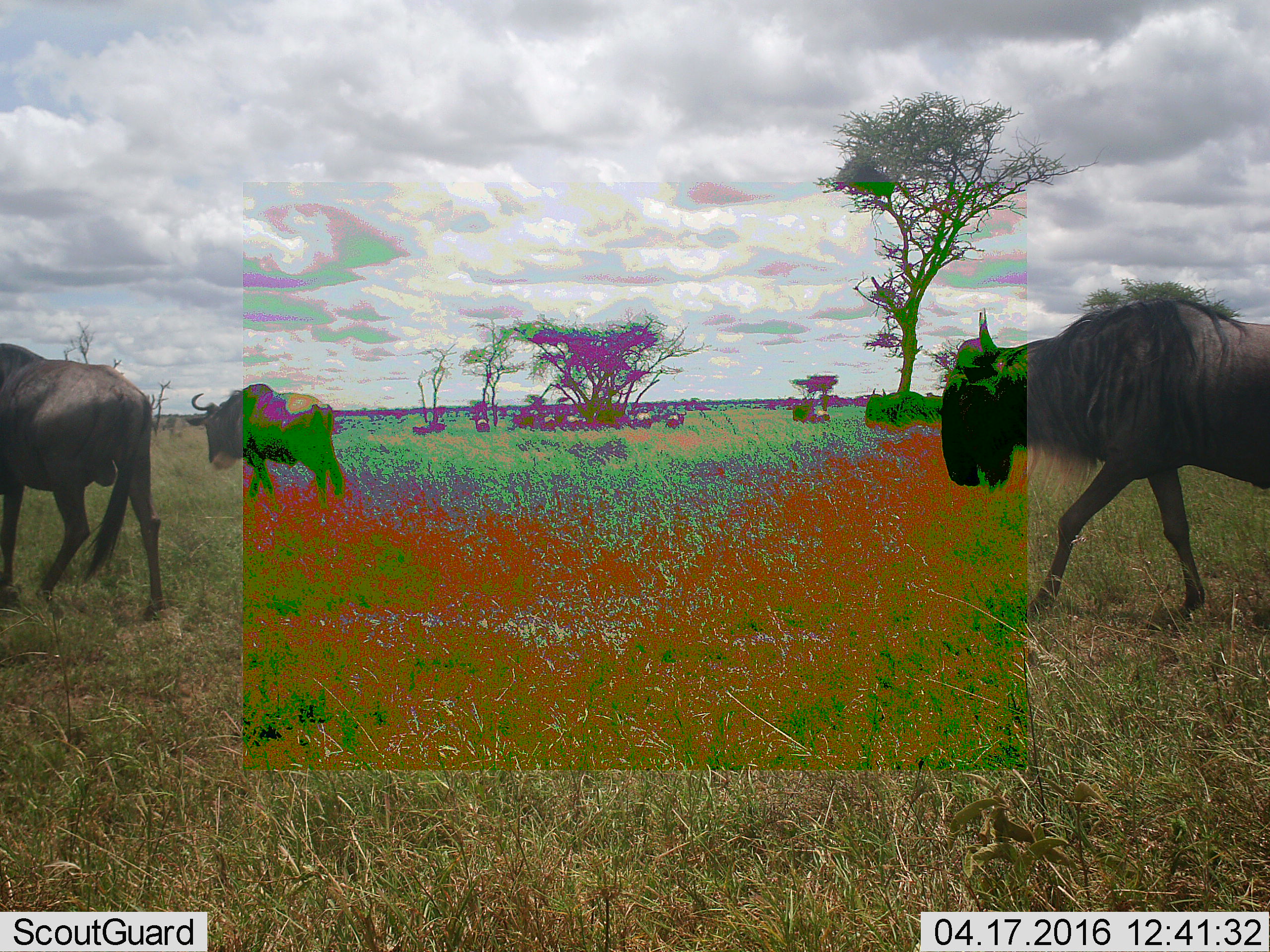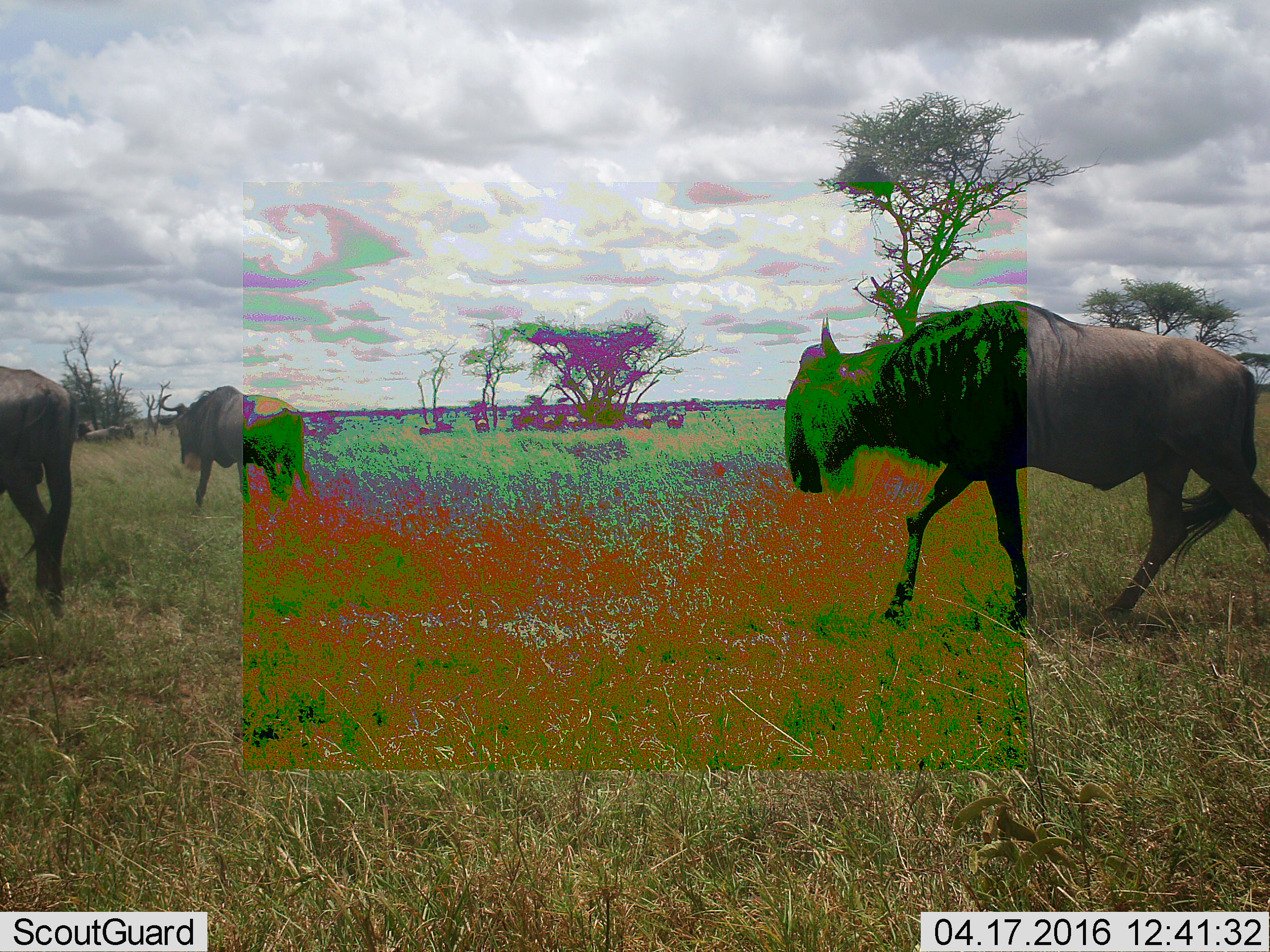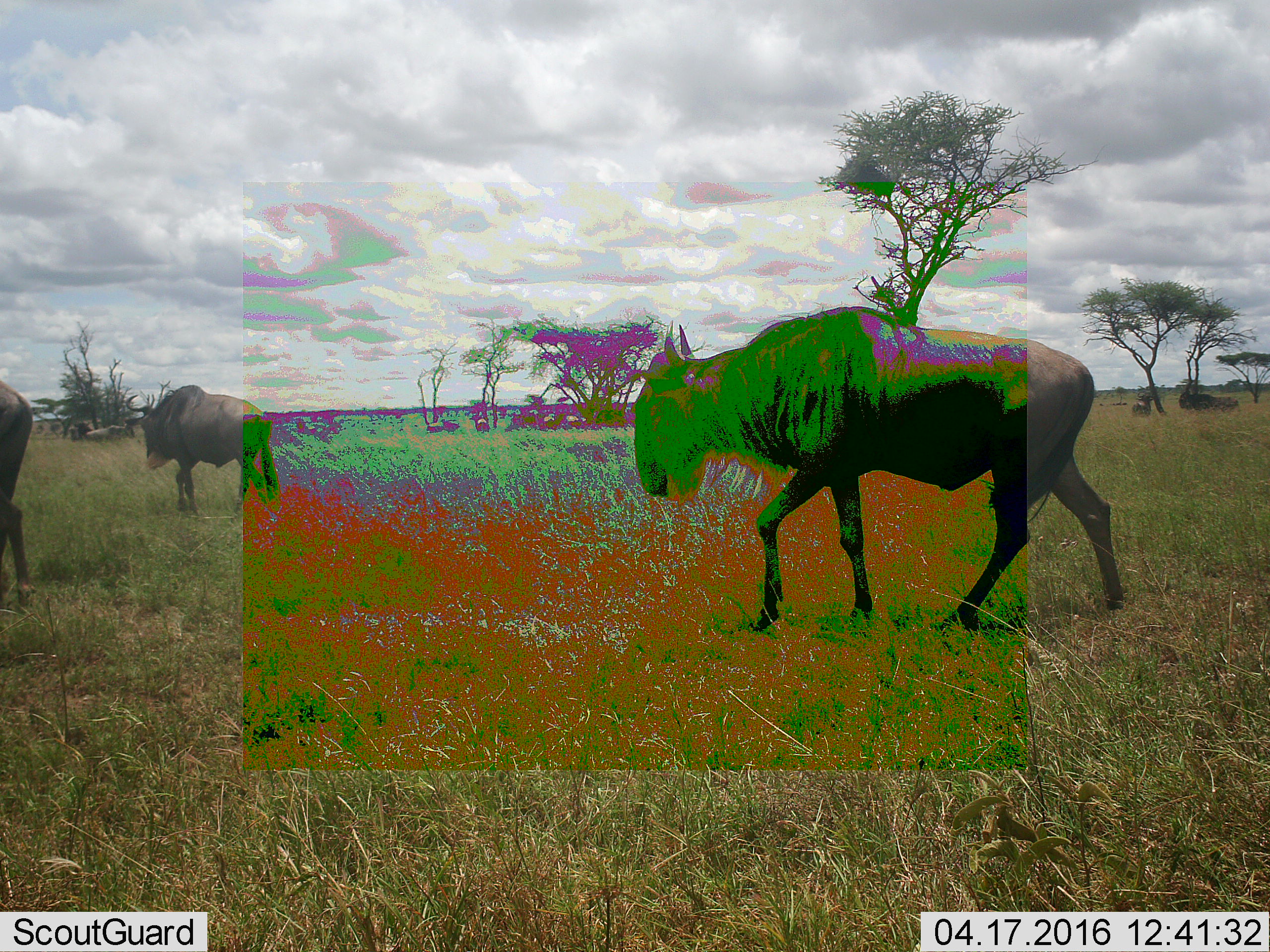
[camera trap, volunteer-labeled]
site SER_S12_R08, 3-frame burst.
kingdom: Animalia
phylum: Chordata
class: Mammalia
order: Artiodactyla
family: Bovidae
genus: Connochaetes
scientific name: Connochaetes taurinus taurinus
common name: blue wildebeest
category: wildebeestblue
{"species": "wildebeestblue (blue wildebeest) (Connochaetes taurinus taurinus)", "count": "11-50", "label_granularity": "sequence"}